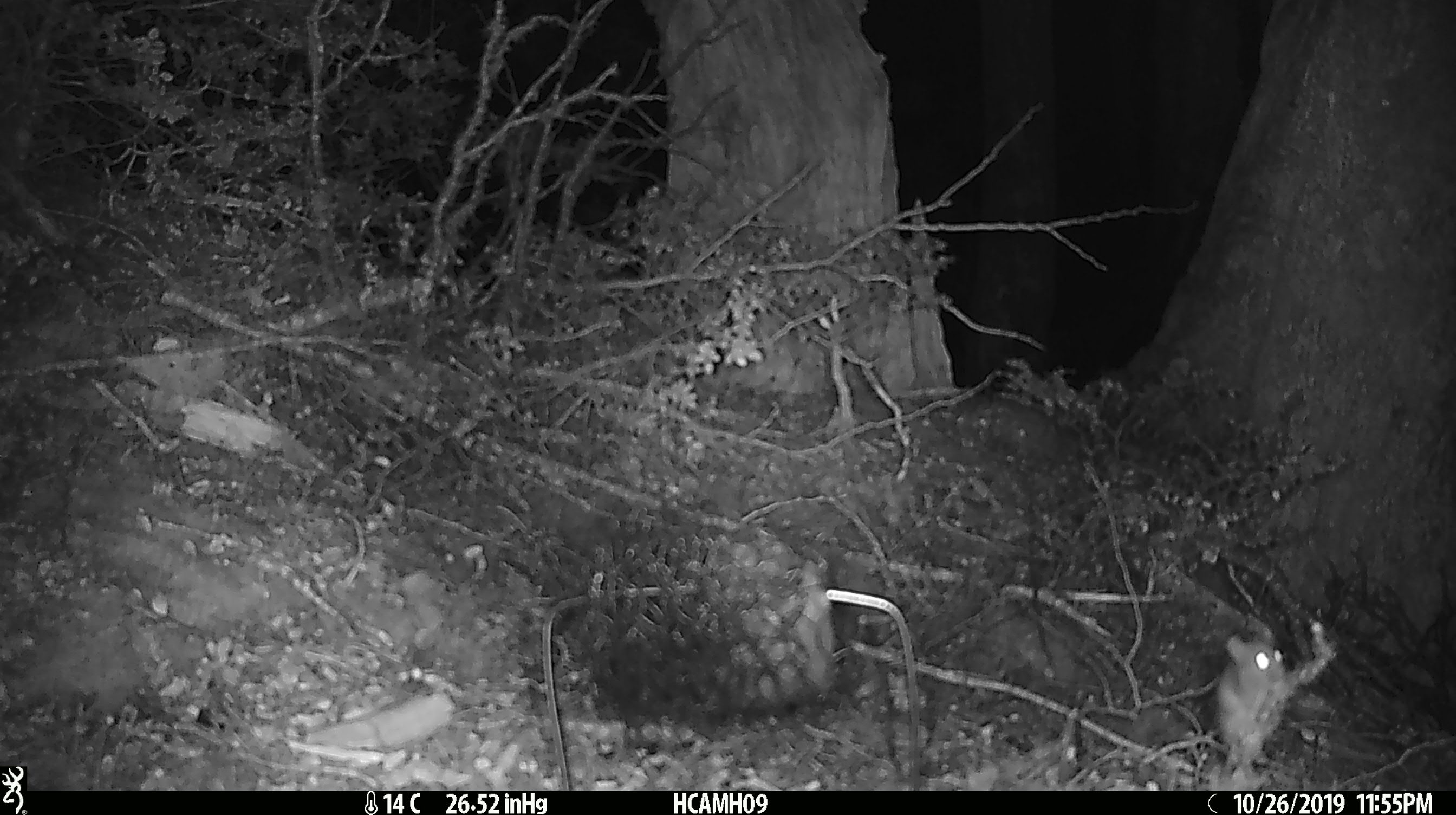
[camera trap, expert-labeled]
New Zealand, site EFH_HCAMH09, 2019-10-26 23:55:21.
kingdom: Animalia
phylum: Chordata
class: Mammalia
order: Rodentia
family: Muridae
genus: Mus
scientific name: Mus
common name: mouse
Mouse (Mus).